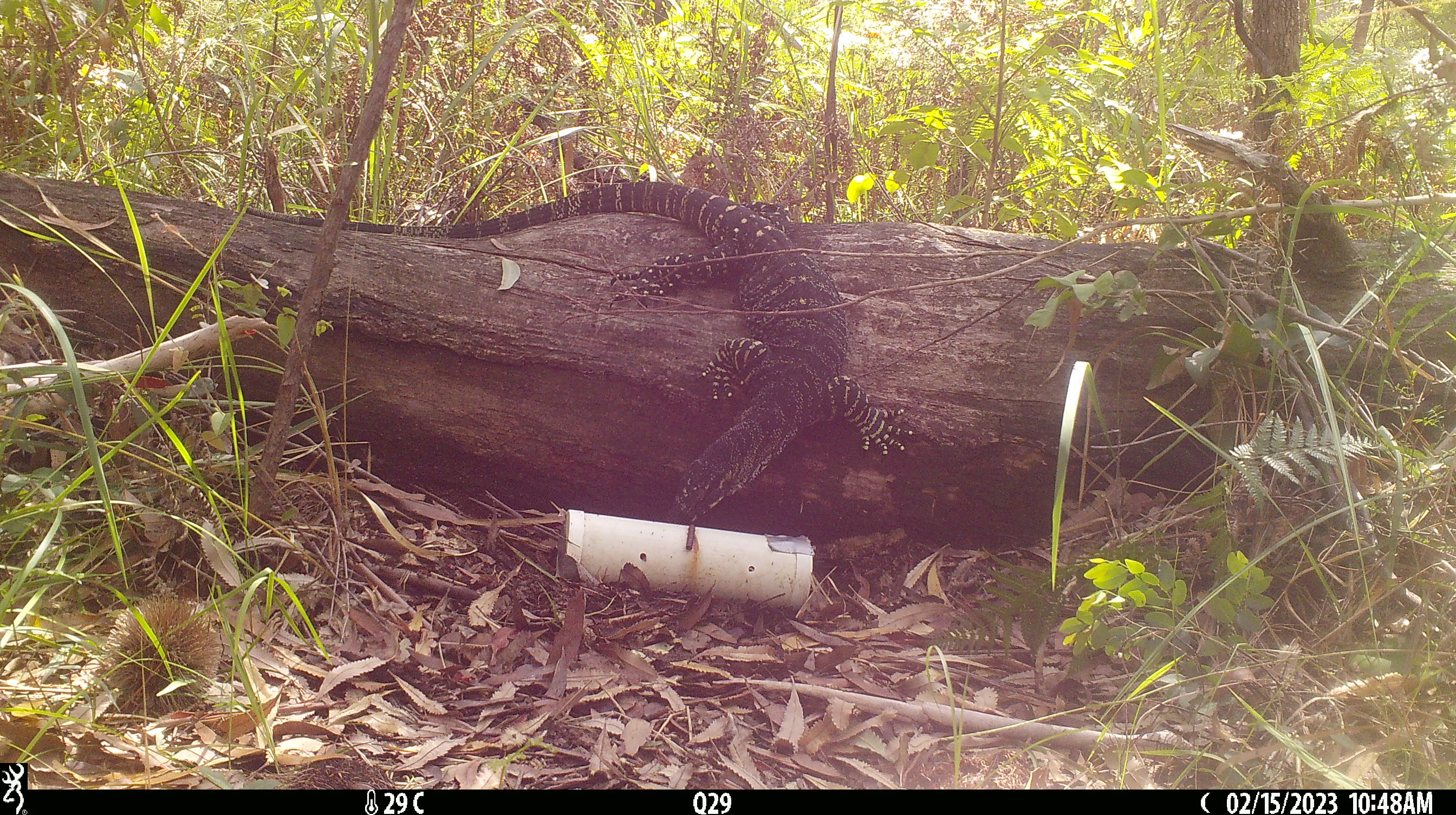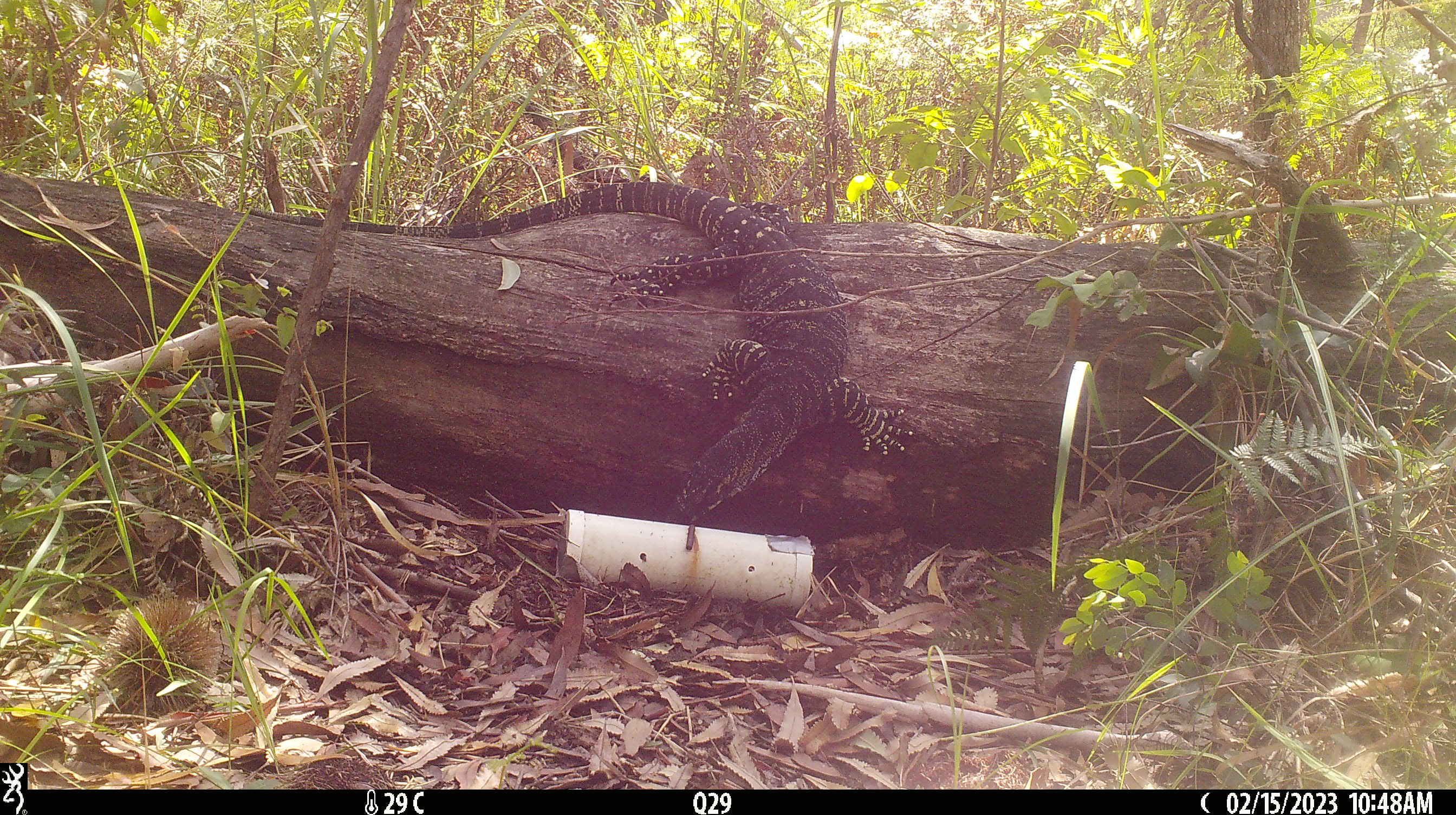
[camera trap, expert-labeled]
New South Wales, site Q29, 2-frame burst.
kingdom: Animalia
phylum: Chordata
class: Reptilia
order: Squamata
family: Varanidae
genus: Varanus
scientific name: Varanus varius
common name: lace monitor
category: goanna